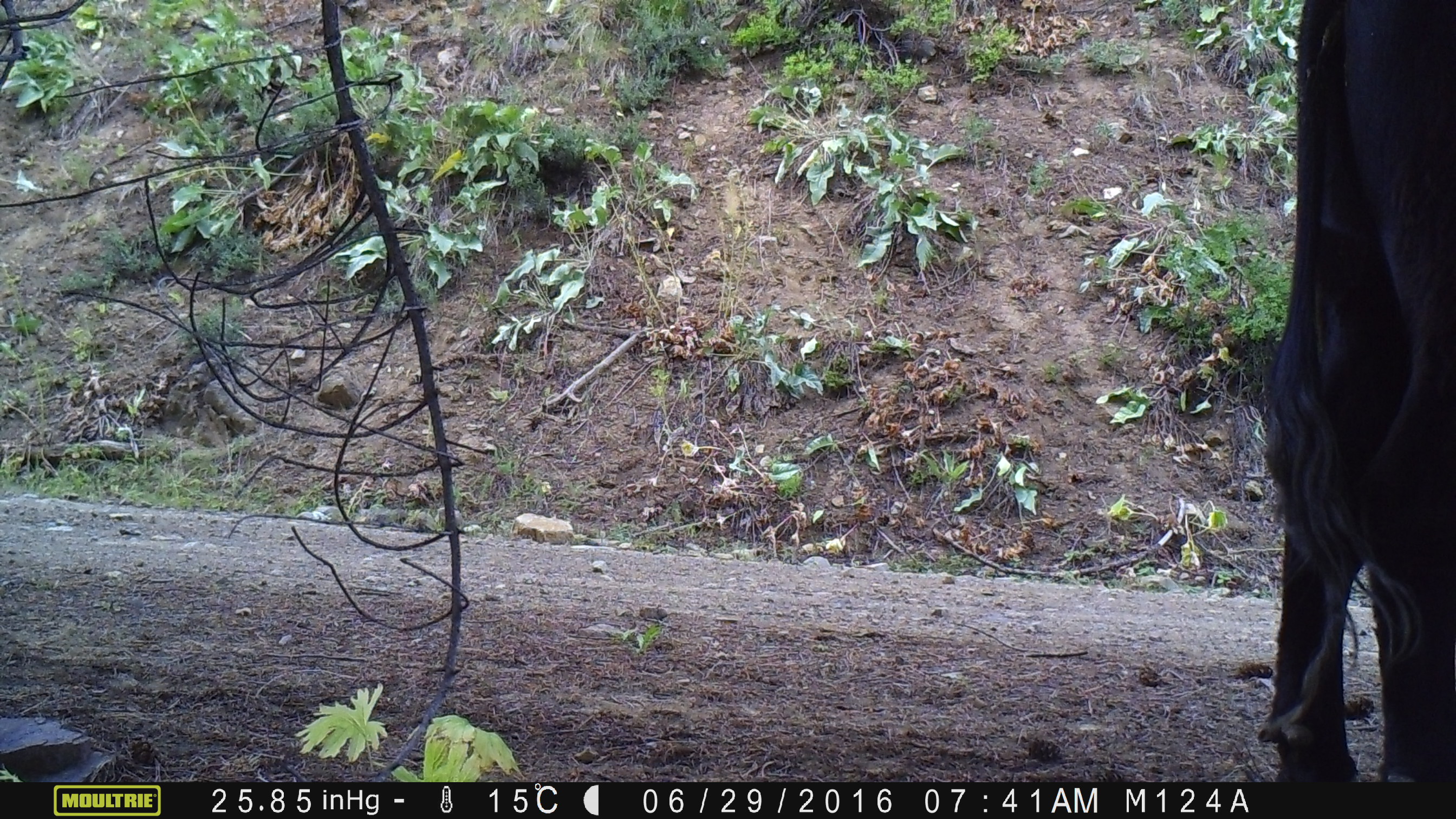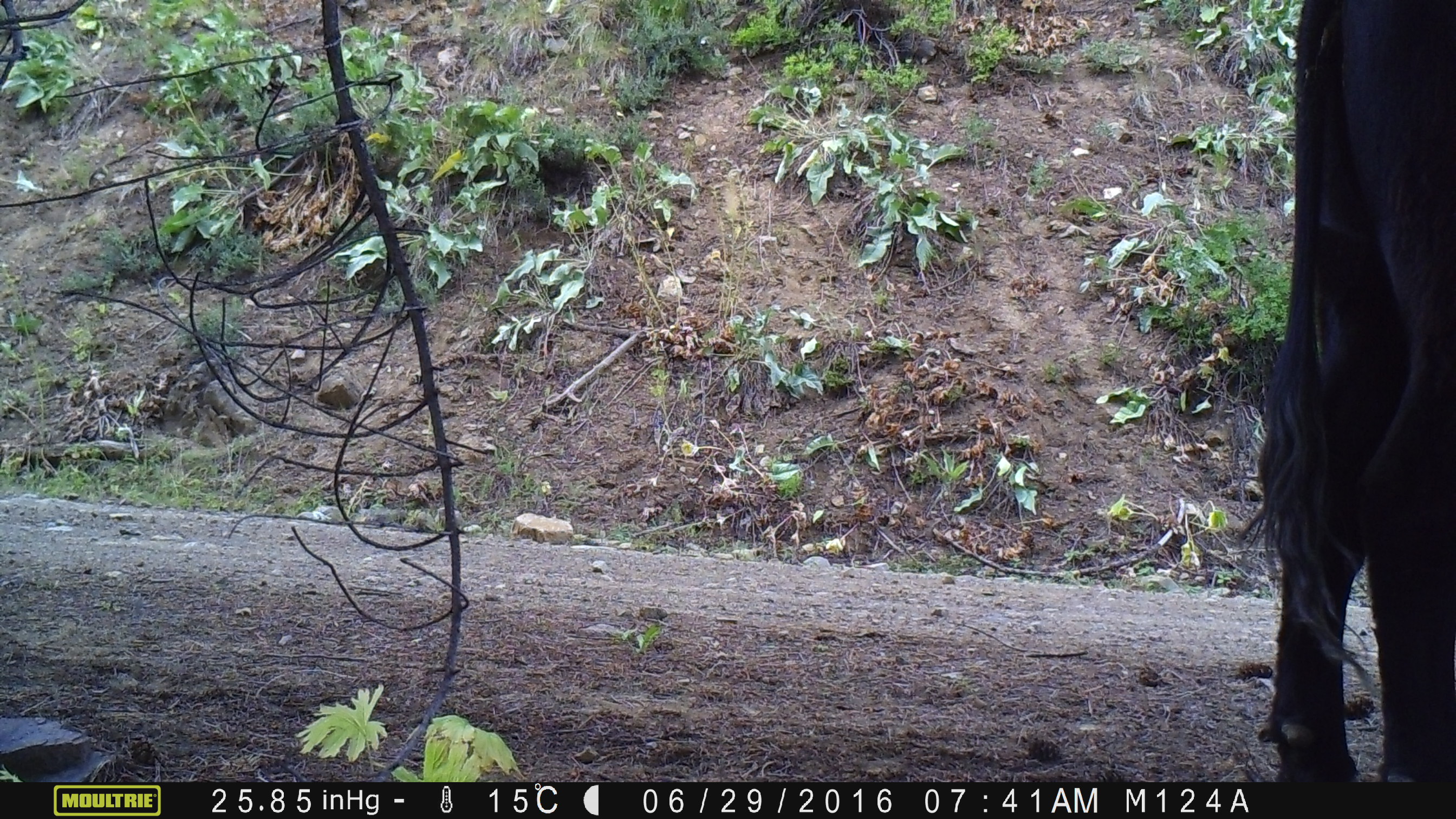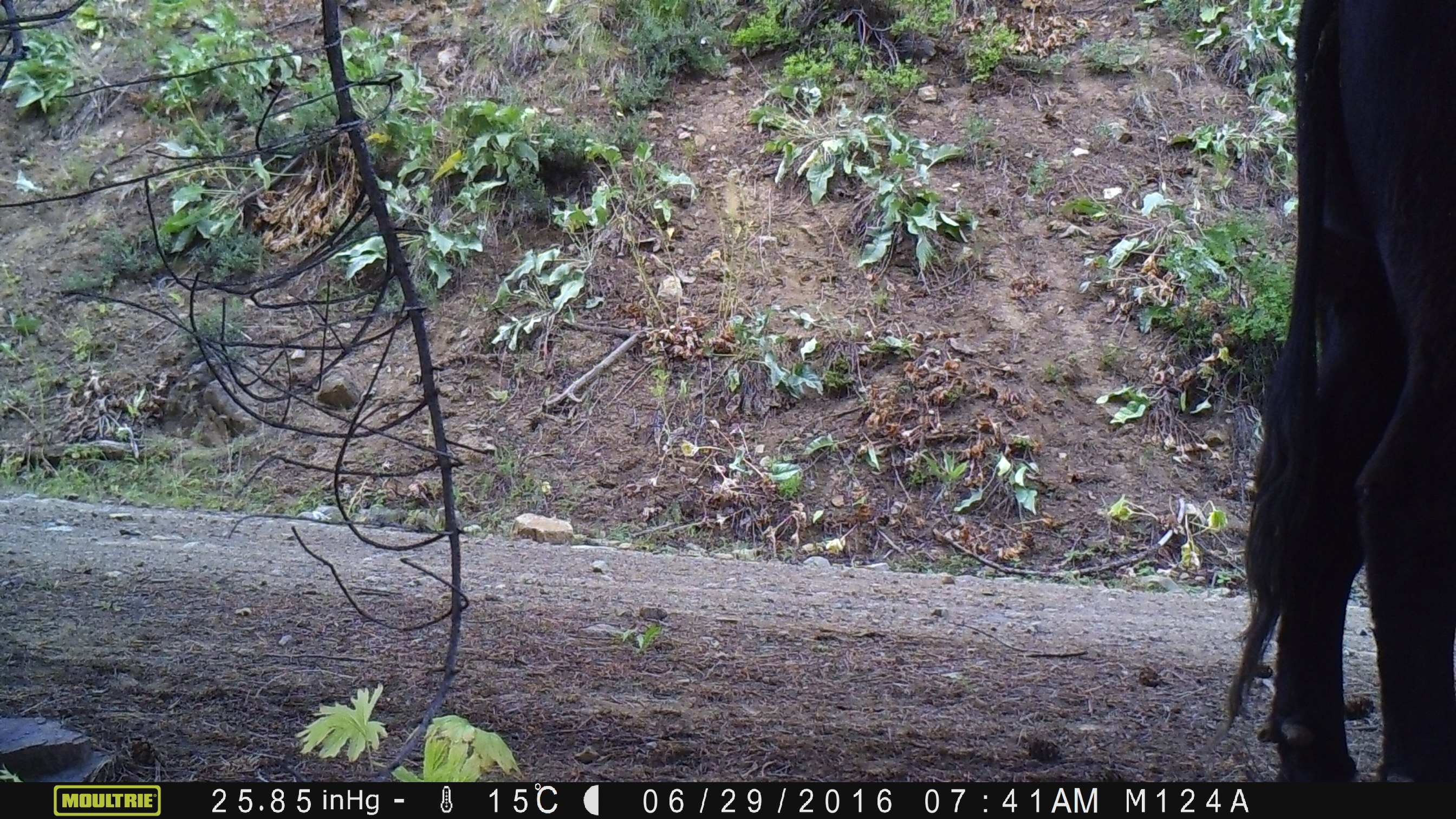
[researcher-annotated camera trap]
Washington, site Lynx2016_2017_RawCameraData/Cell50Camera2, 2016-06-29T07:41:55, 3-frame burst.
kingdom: Animalia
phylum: Chordata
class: Mammalia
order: Artiodactyla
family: Bovidae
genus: Bos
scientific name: Bos taurus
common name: domestic cattle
Domestic cattle (Bos taurus). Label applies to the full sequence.